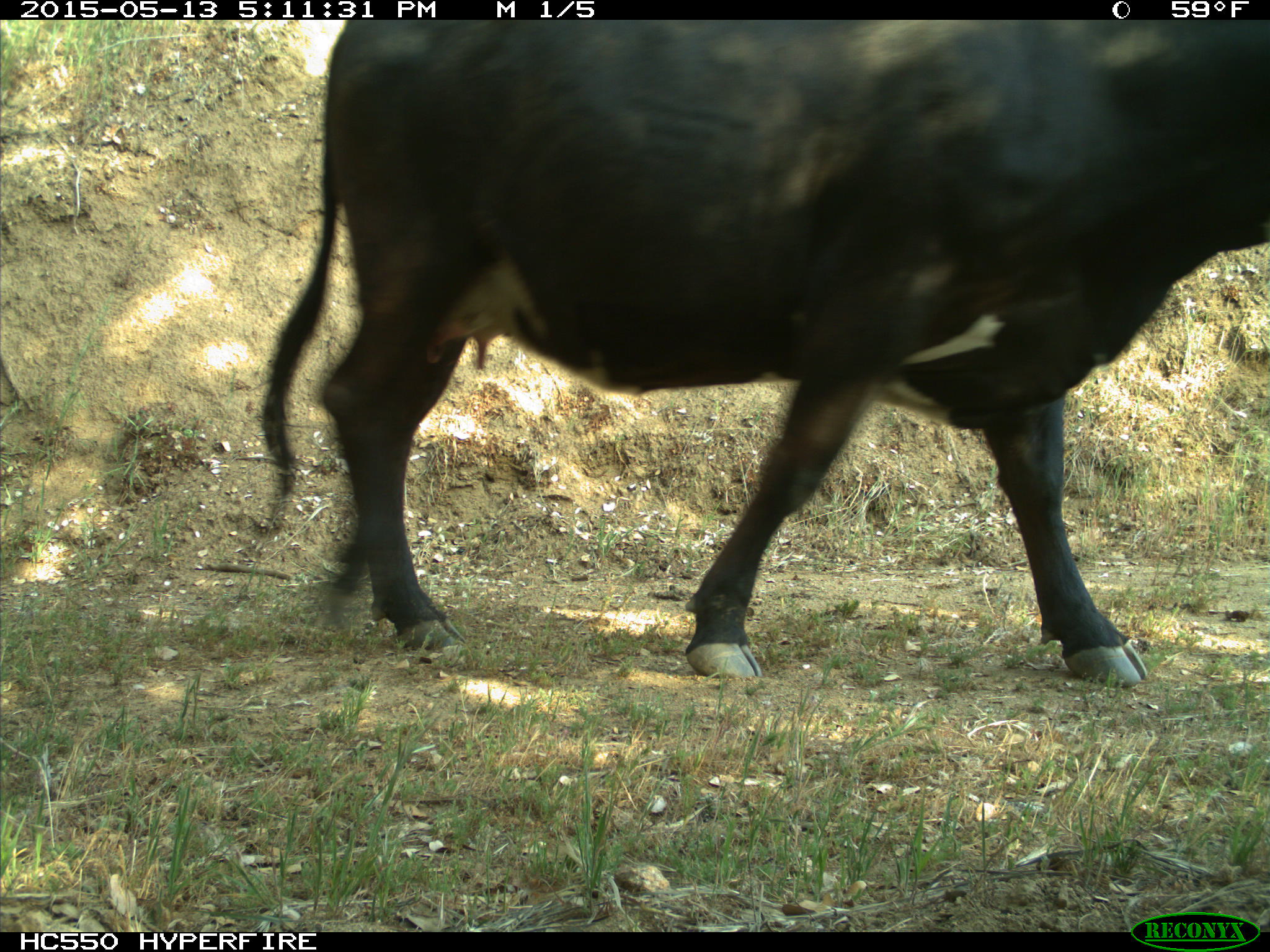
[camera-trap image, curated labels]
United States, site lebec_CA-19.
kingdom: Animalia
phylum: Chordata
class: Mammalia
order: Artiodactyla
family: Bovidae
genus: Bos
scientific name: Bos taurus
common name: domestic cow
Bos taurus (domestic cow).